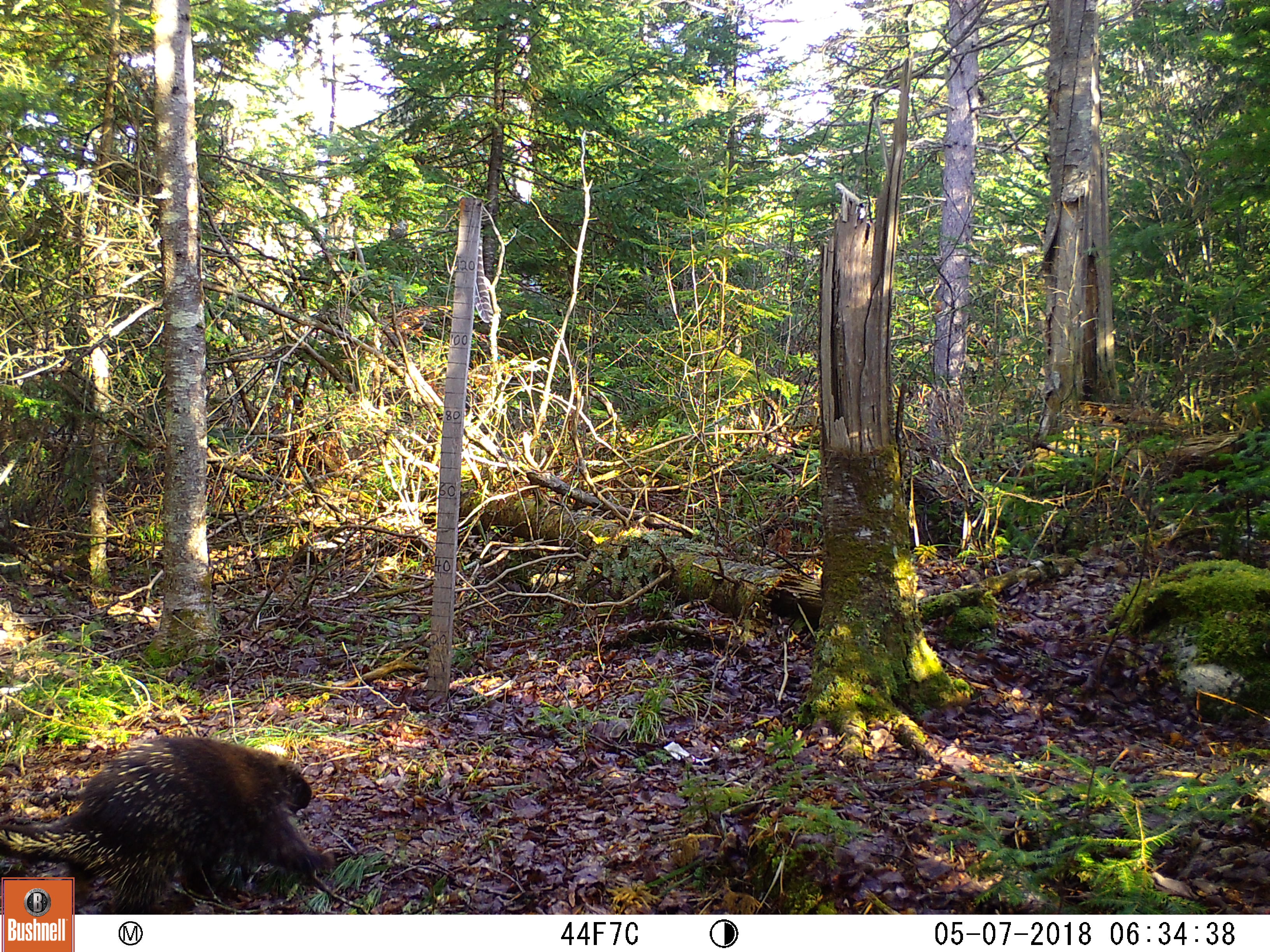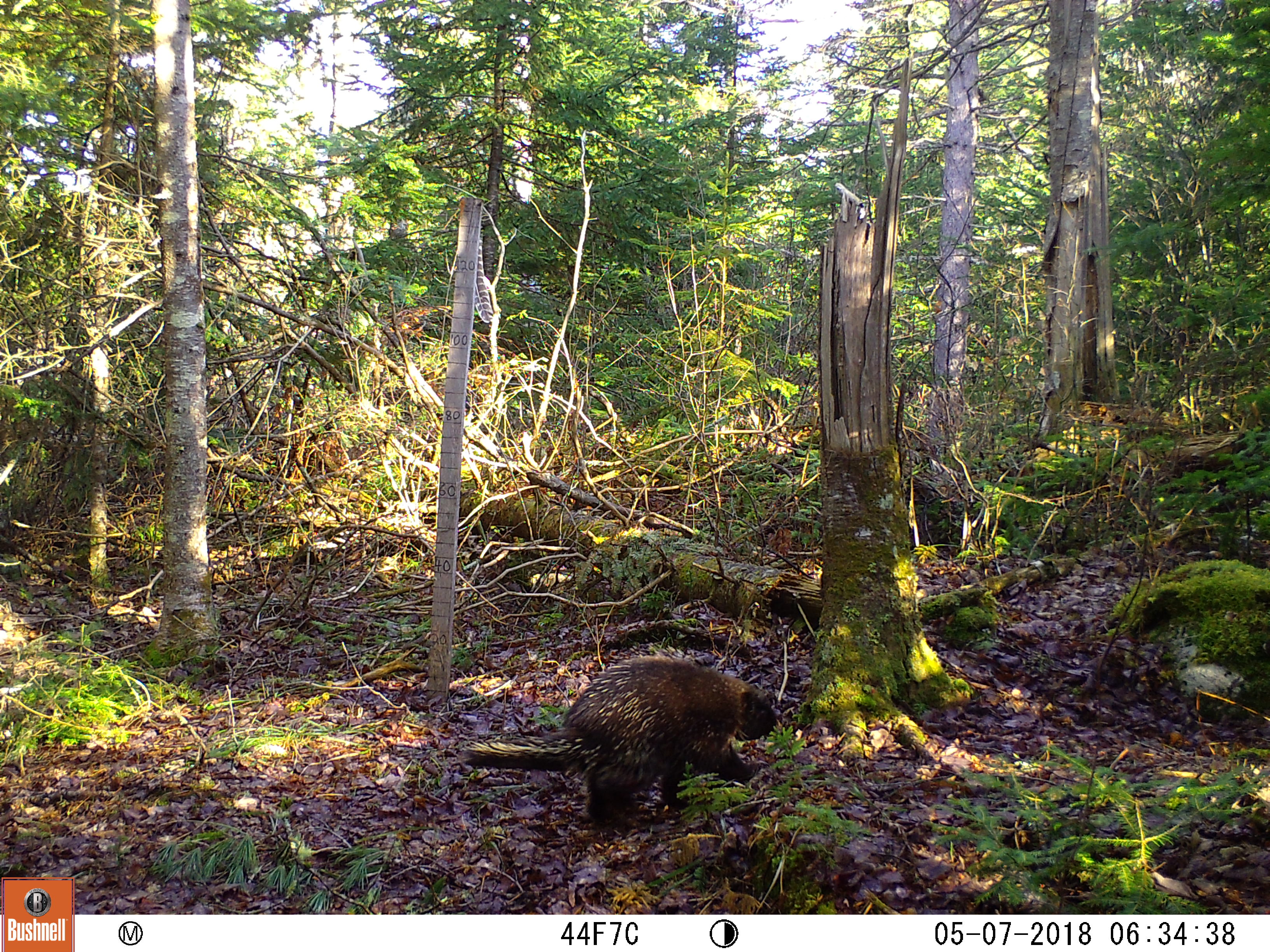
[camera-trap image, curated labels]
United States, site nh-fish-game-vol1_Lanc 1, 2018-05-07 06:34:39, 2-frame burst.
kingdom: Animalia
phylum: Chordata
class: Mammalia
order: Rodentia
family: Erethizontidae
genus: Erethizon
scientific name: Erethizon dorsatum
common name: porcupine